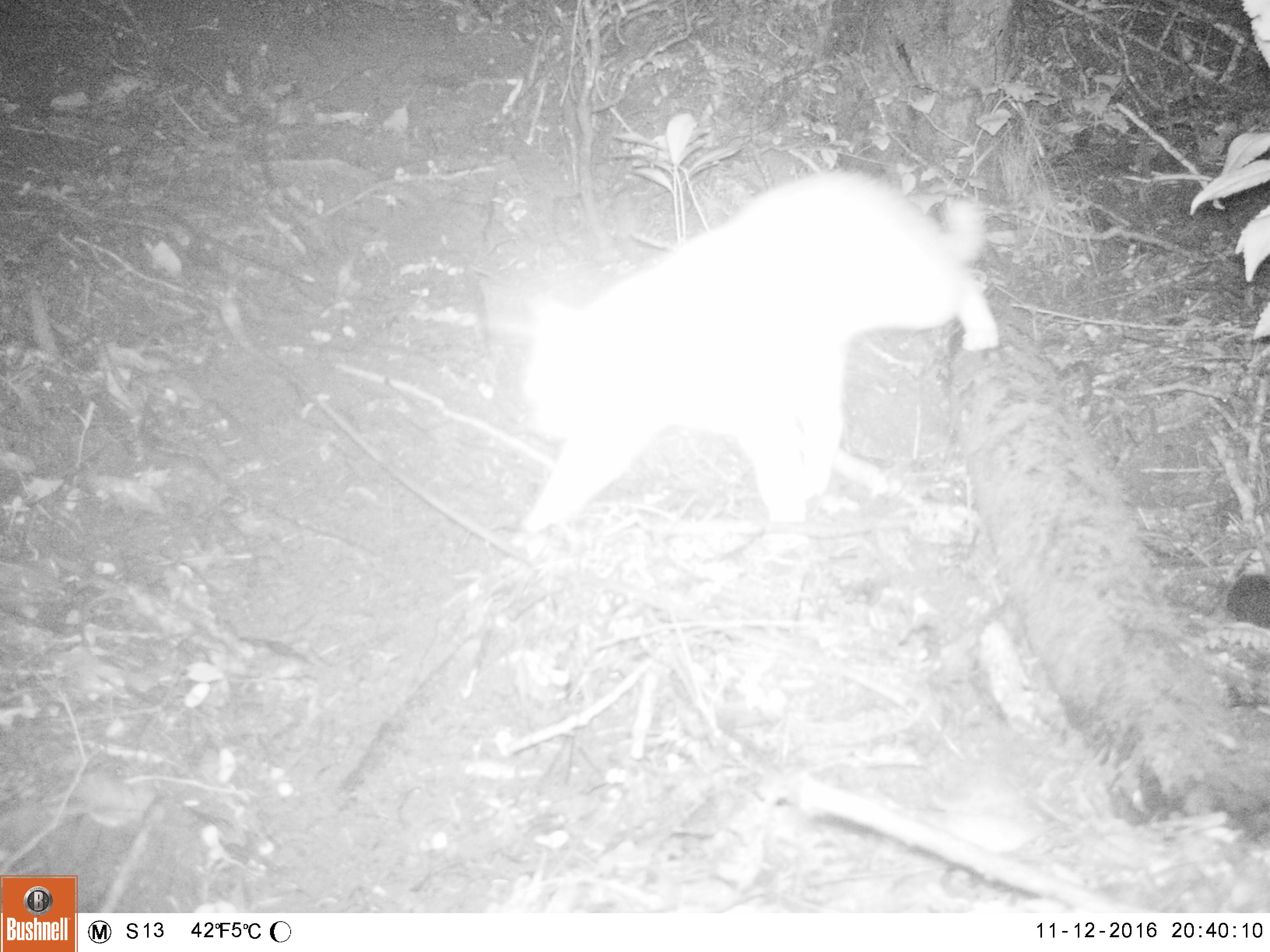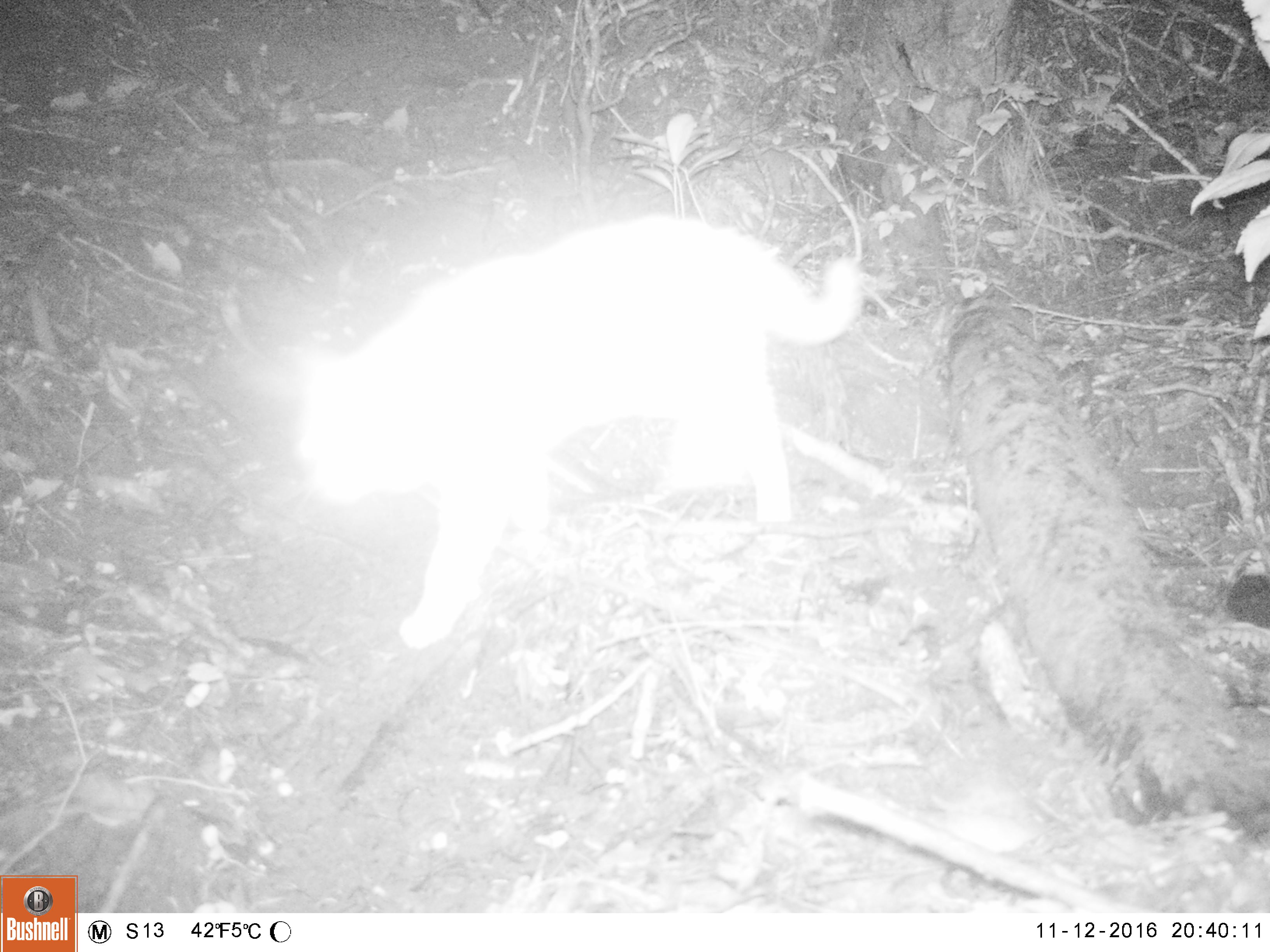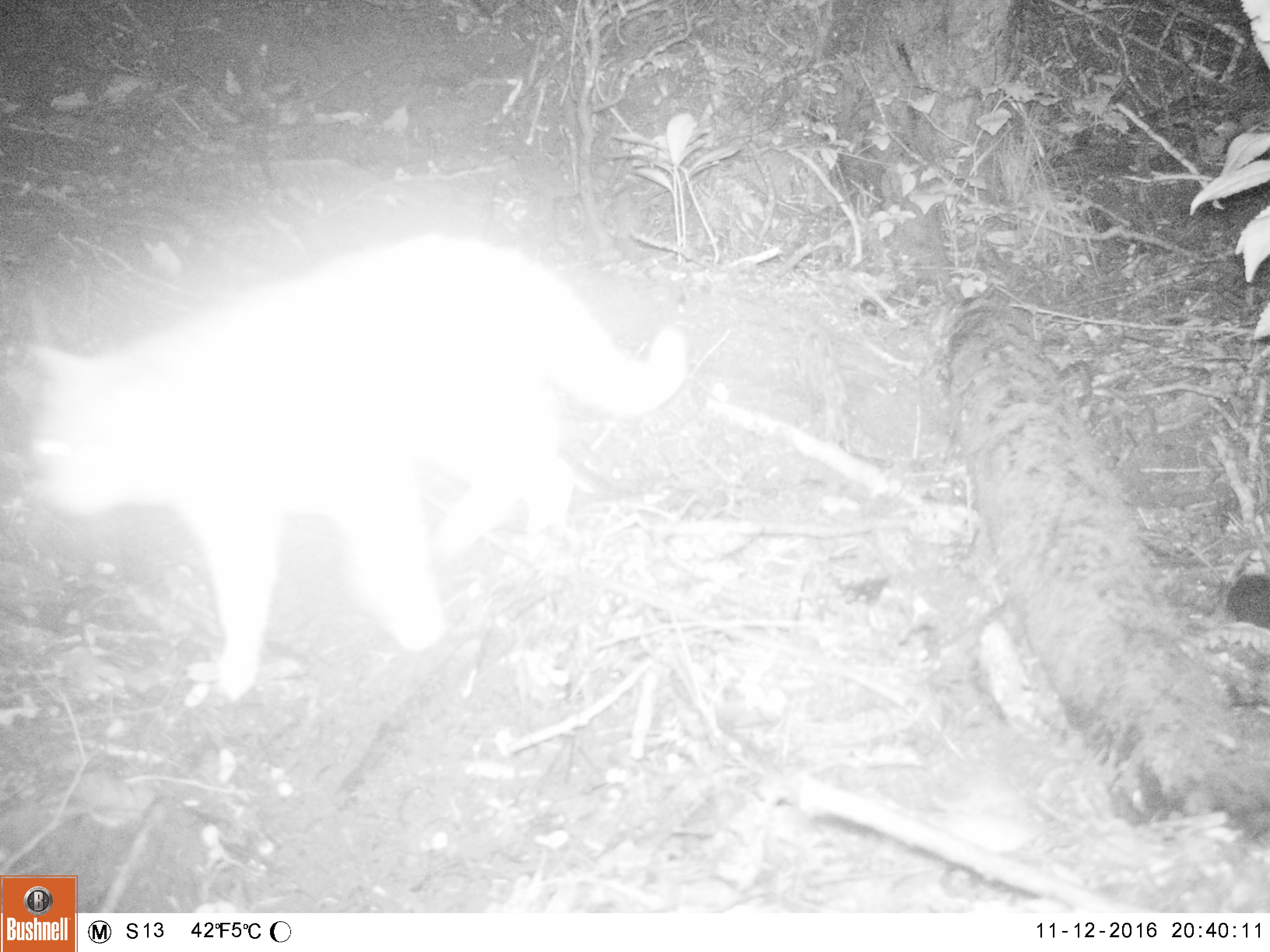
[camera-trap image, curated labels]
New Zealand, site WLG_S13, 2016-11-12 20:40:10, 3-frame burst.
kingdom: Animalia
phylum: Chordata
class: Mammalia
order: Carnivora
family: Felidae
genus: Felis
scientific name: Felis catus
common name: domestic cat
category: cat